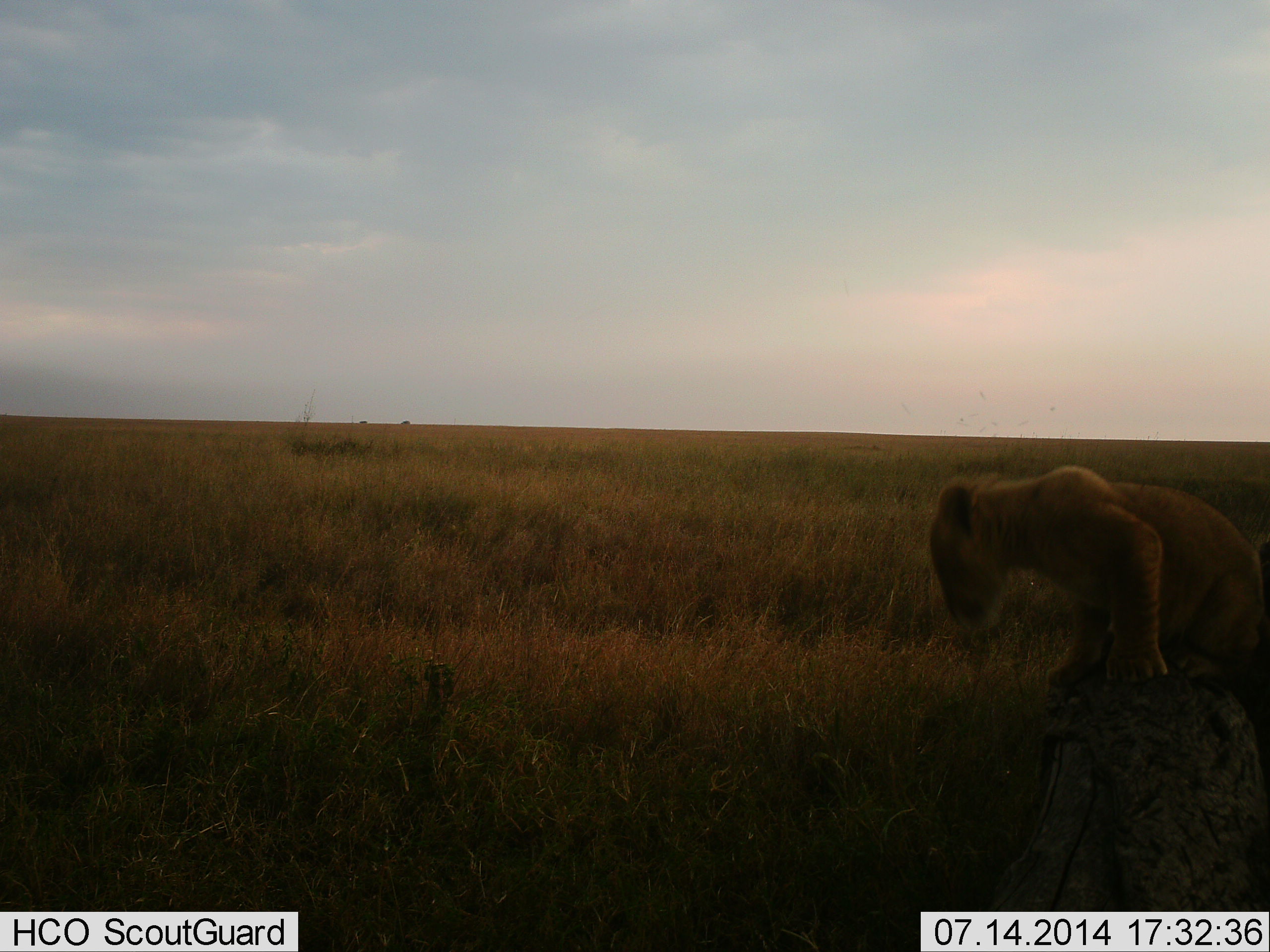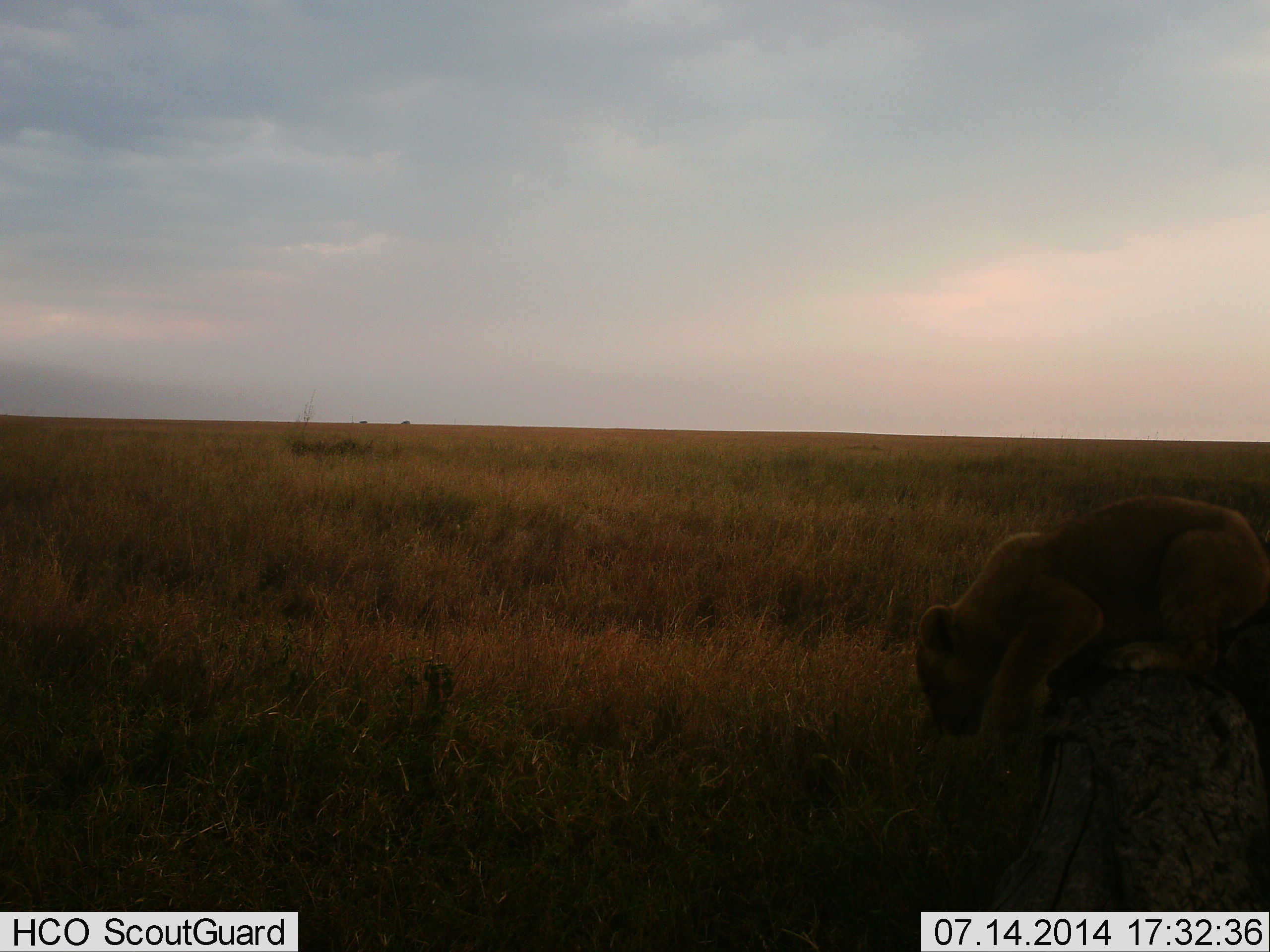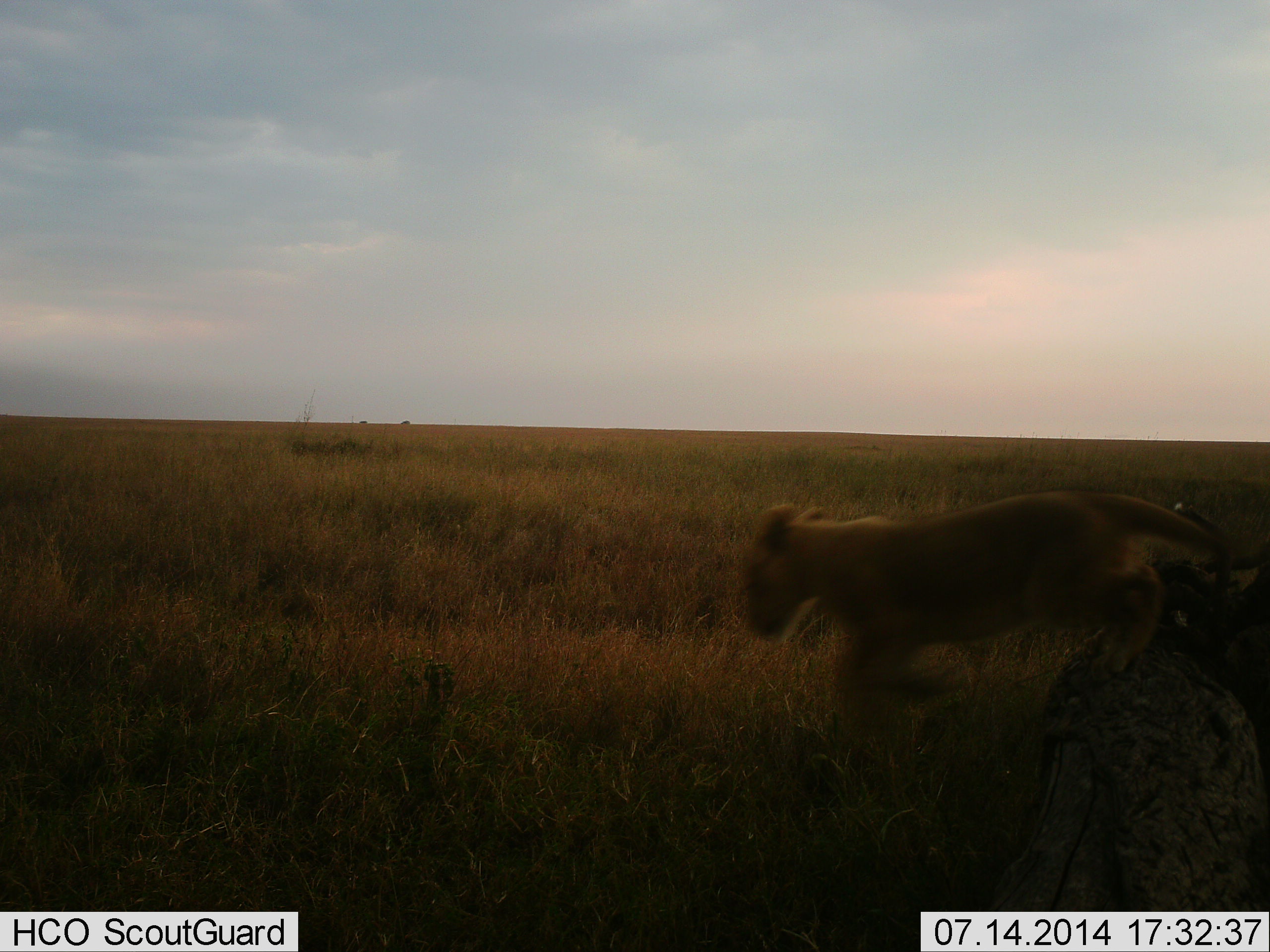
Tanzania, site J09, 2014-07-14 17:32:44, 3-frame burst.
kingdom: Animalia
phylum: Chordata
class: Mammalia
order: Carnivora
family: Felidae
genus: Panthera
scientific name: Panthera leo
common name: lion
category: lionfemale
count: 1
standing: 20%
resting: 0%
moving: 80%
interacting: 10%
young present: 60%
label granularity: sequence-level